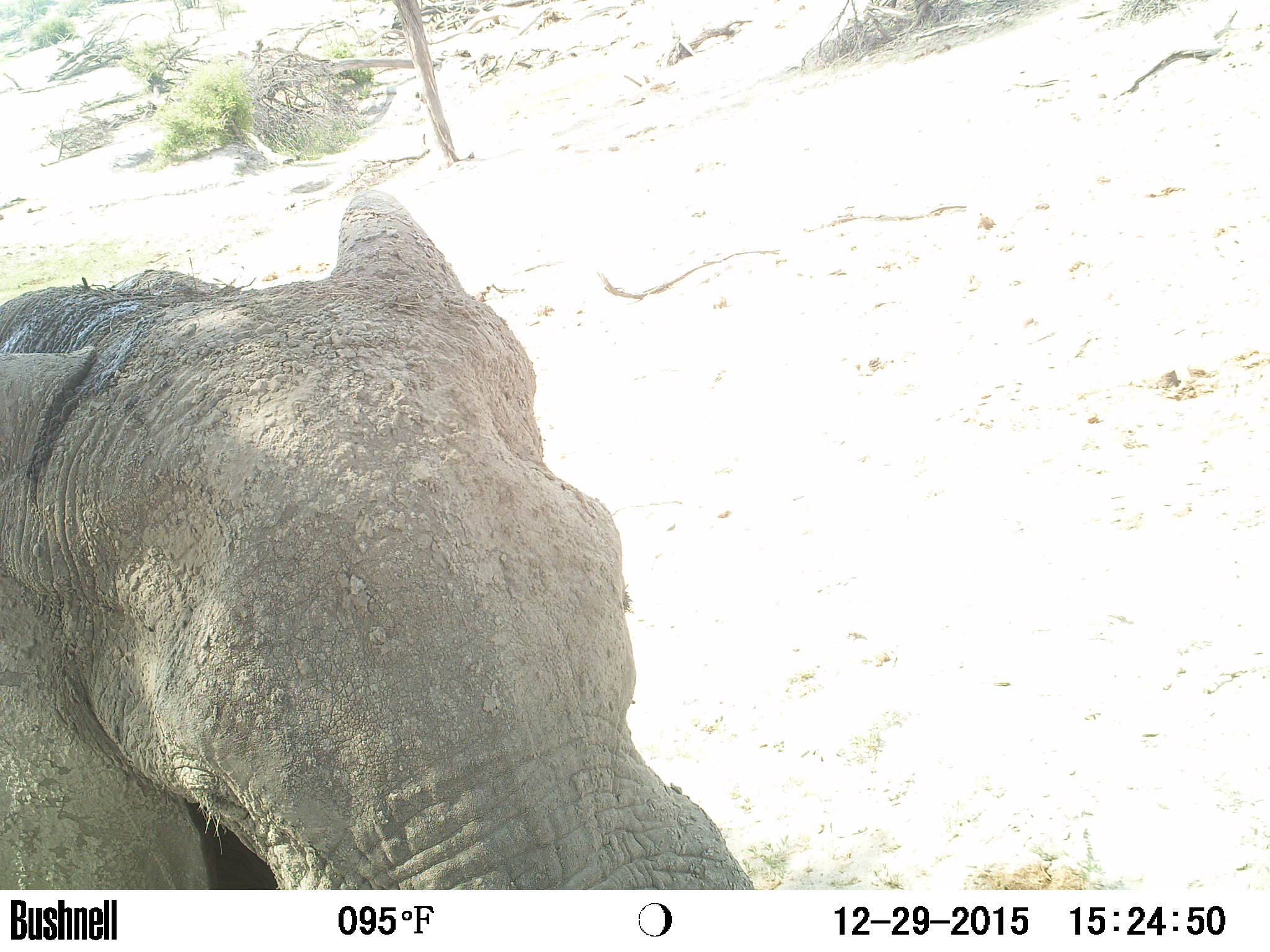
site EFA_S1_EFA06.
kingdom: Animalia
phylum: Chordata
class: Mammalia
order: Proboscidea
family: Elephantidae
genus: Loxodonta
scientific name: Loxodonta africana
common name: african bush elephant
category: elephant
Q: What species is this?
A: Elephant (african bush elephant) (Loxodonta africana).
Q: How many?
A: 1.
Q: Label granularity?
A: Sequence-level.